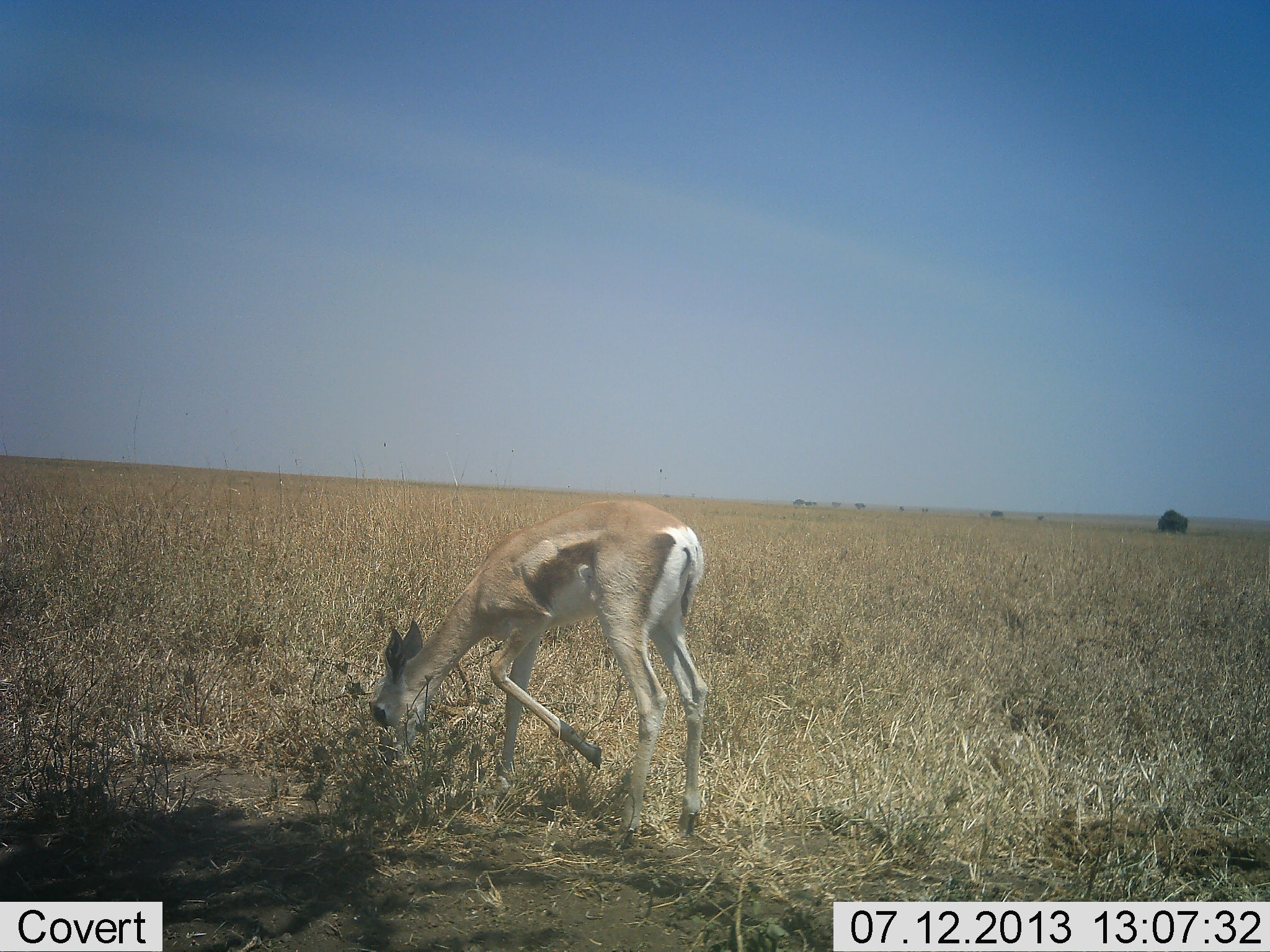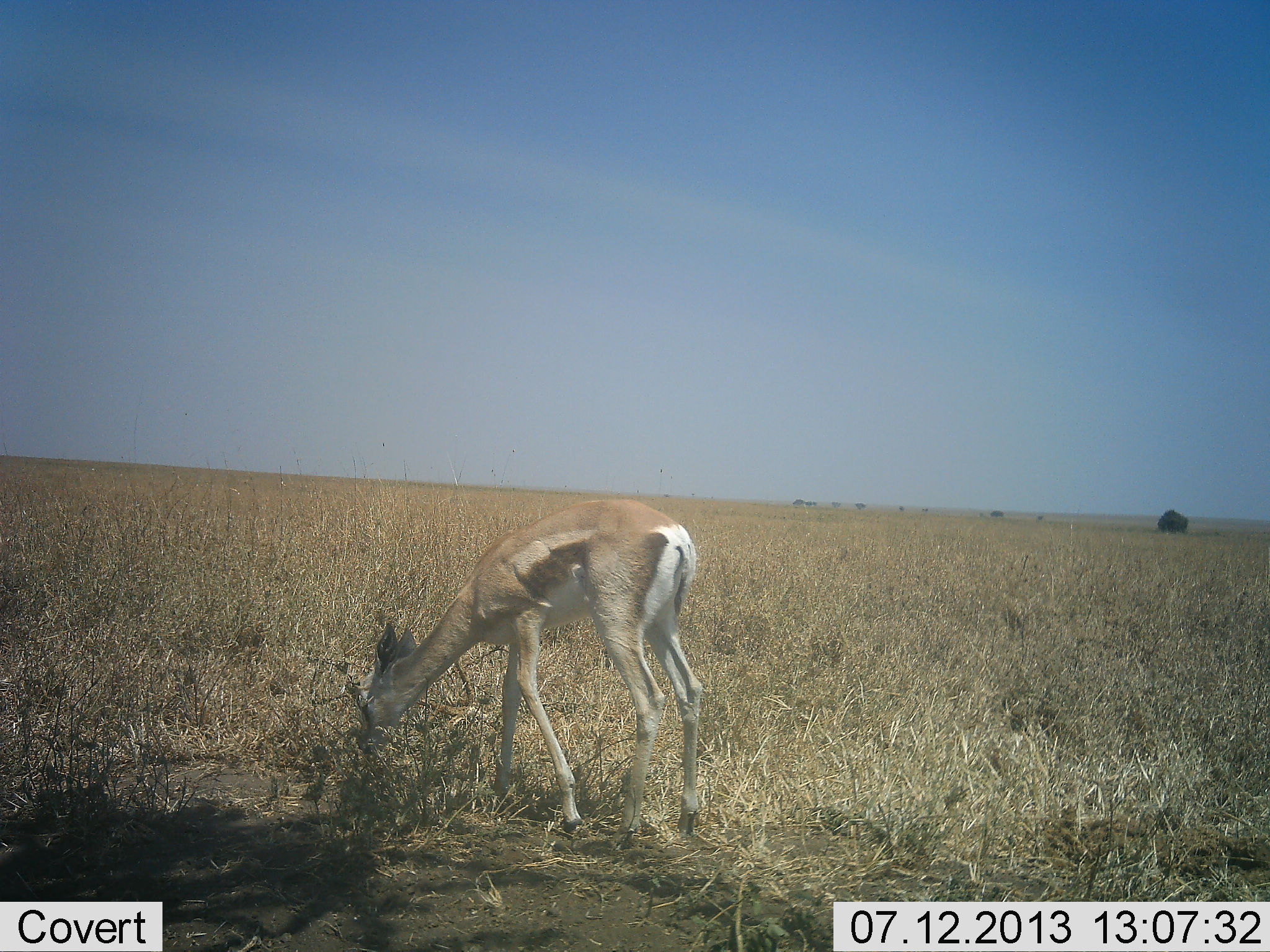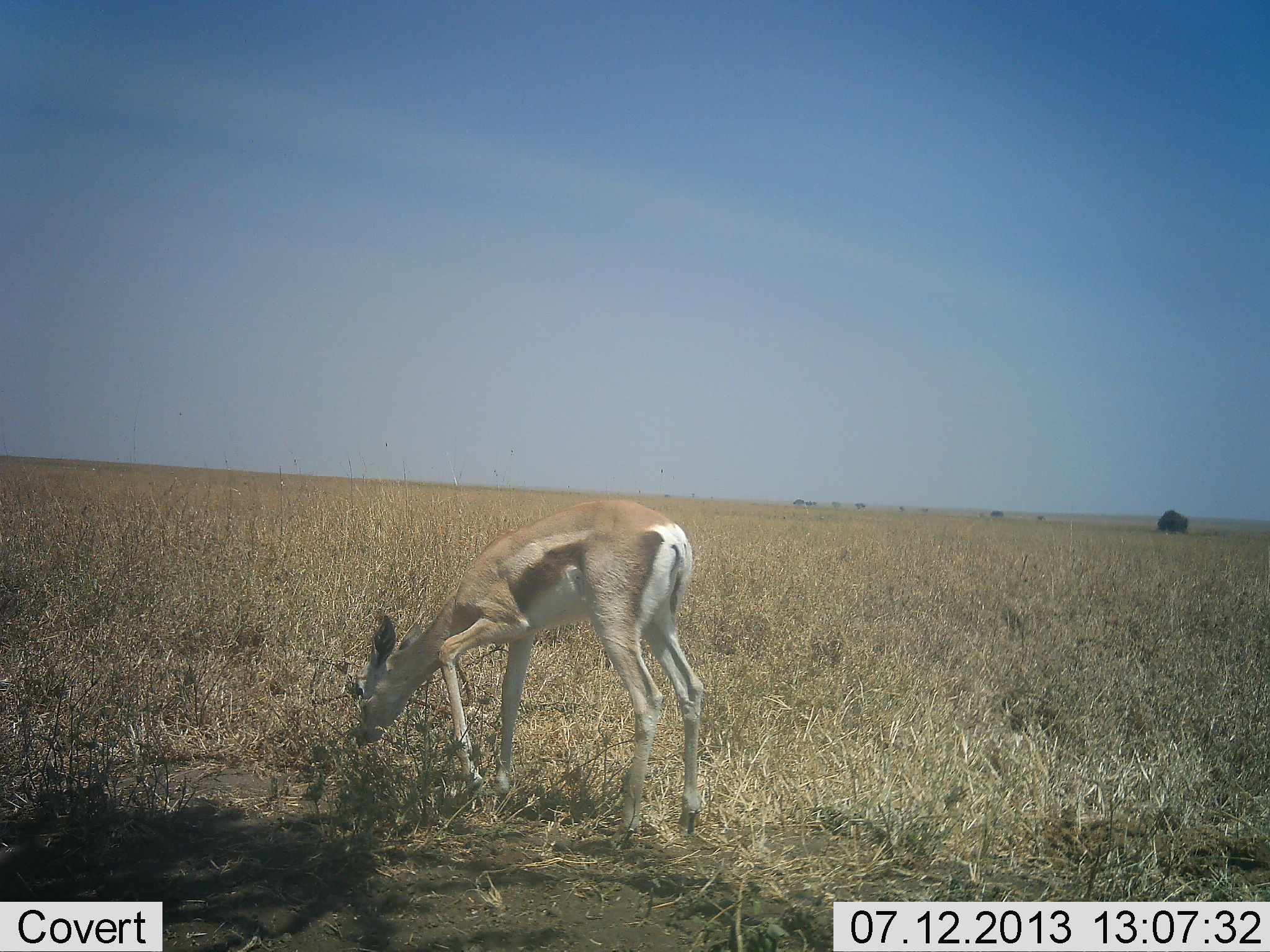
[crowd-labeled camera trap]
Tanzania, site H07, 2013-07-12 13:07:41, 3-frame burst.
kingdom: Animalia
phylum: Chordata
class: Mammalia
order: Artiodactyla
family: Bovidae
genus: Eudorcas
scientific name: Eudorcas thomsonii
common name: thomson's gazelle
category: gazellethomsons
Gazellethomsons (thomson's gazelle) (Eudorcas thomsonii), count 1. Behavior (volunteer vote fractions): standing 5%, resting 0%, moving 0%, interacting 0%. Young present (vote fraction): 0%. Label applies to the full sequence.